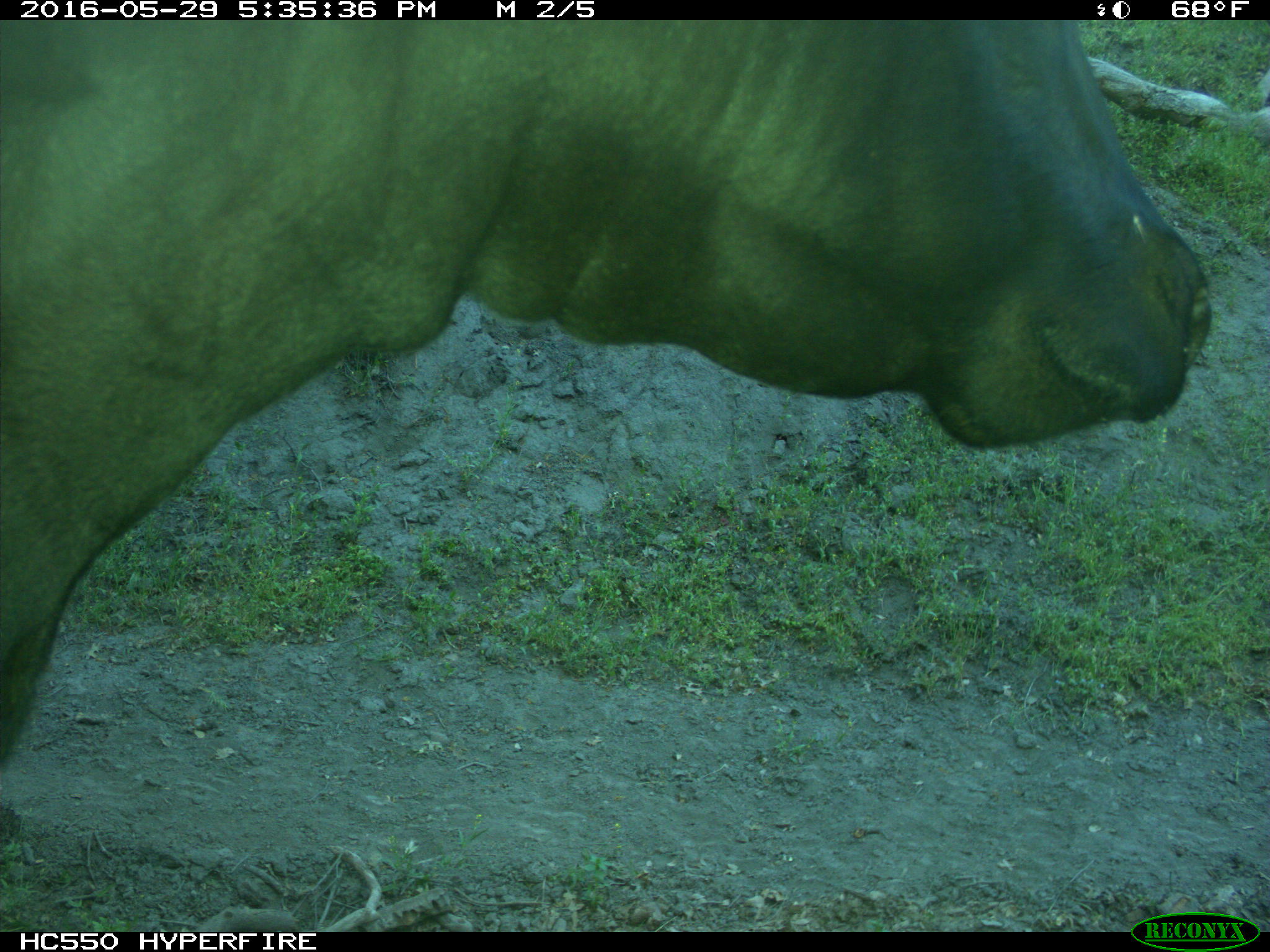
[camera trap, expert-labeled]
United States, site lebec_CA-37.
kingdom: Animalia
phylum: Chordata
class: Mammalia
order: Artiodactyla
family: Bovidae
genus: Bos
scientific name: Bos taurus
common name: domestic cow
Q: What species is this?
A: Bos taurus (domestic cow).